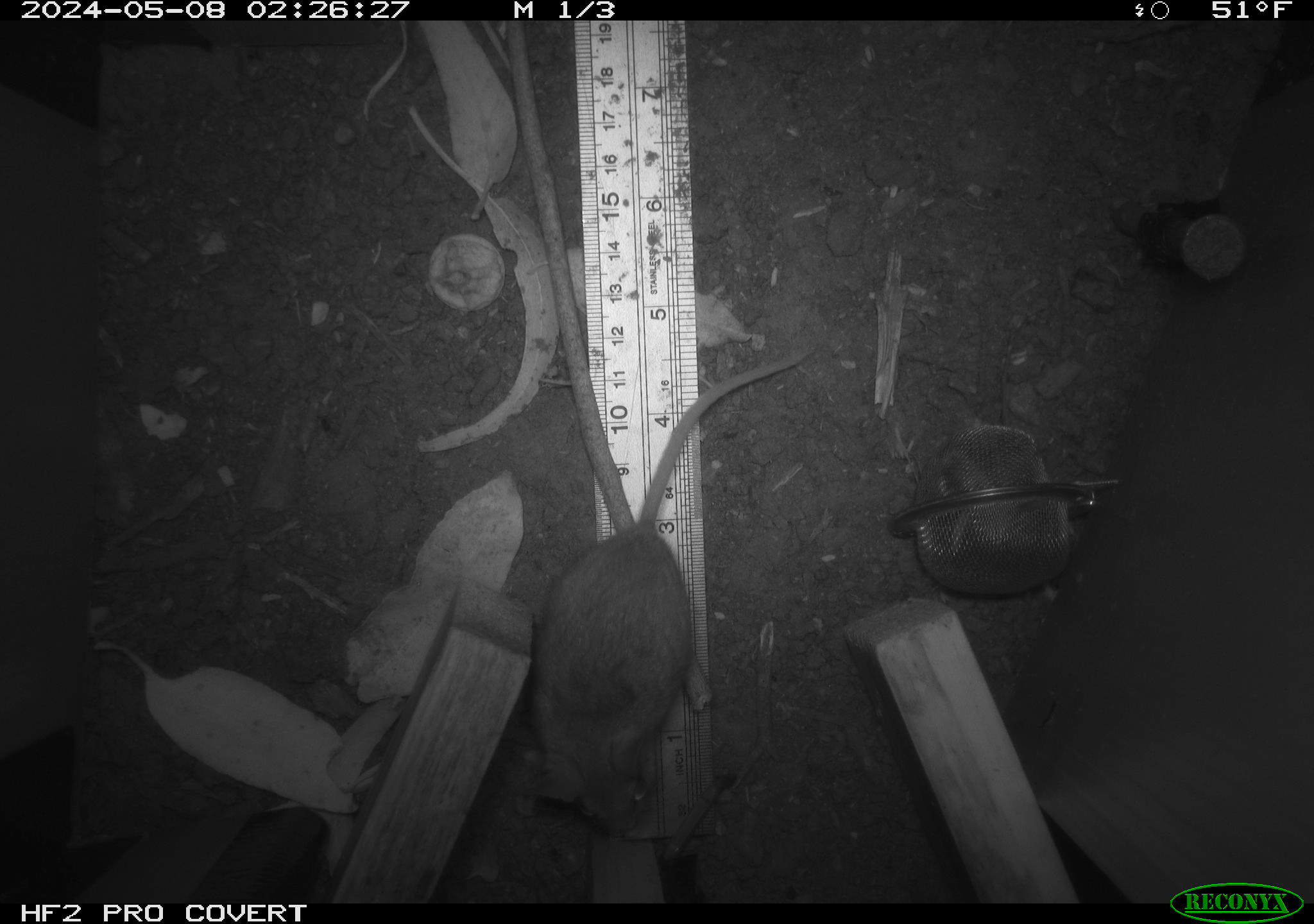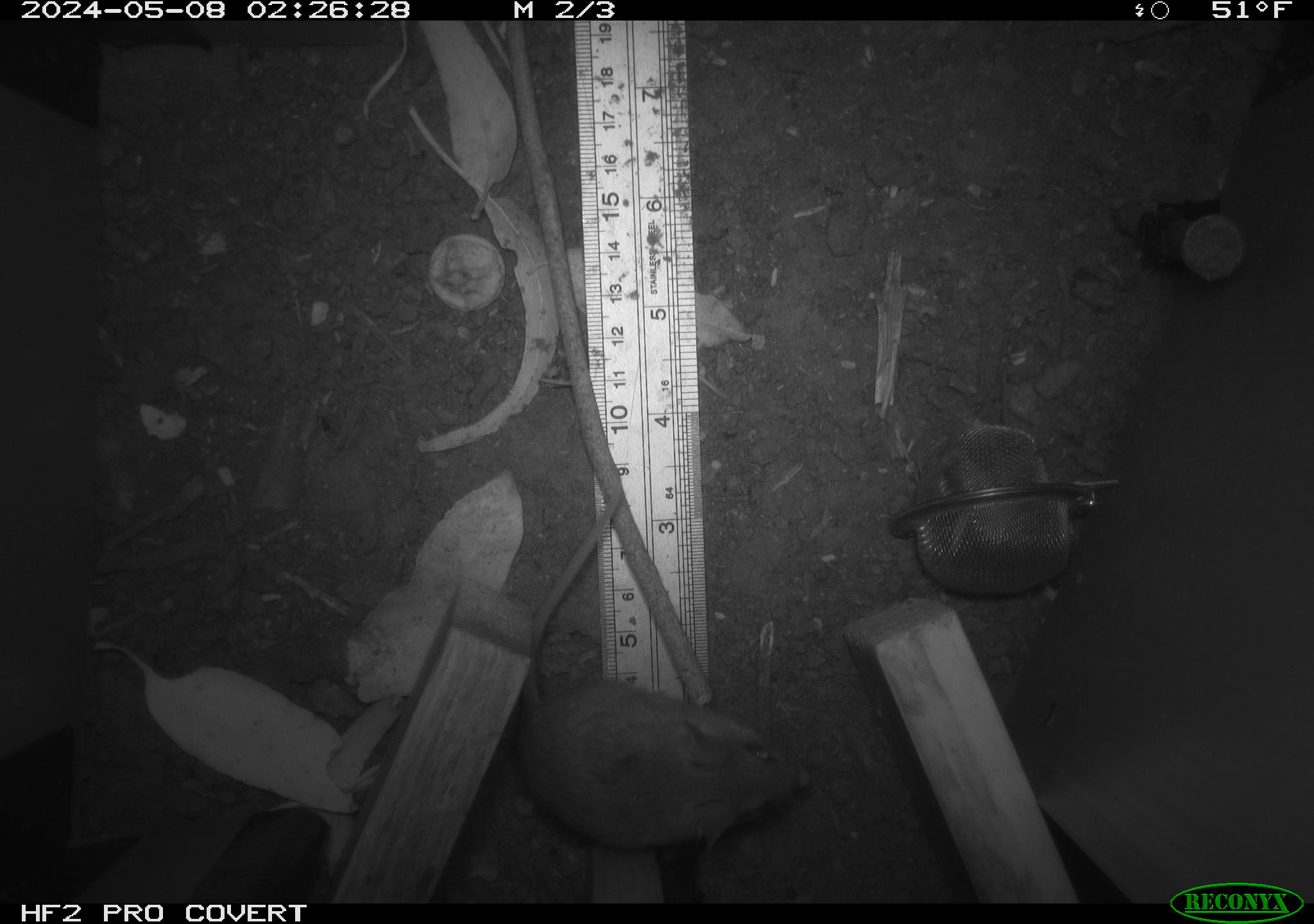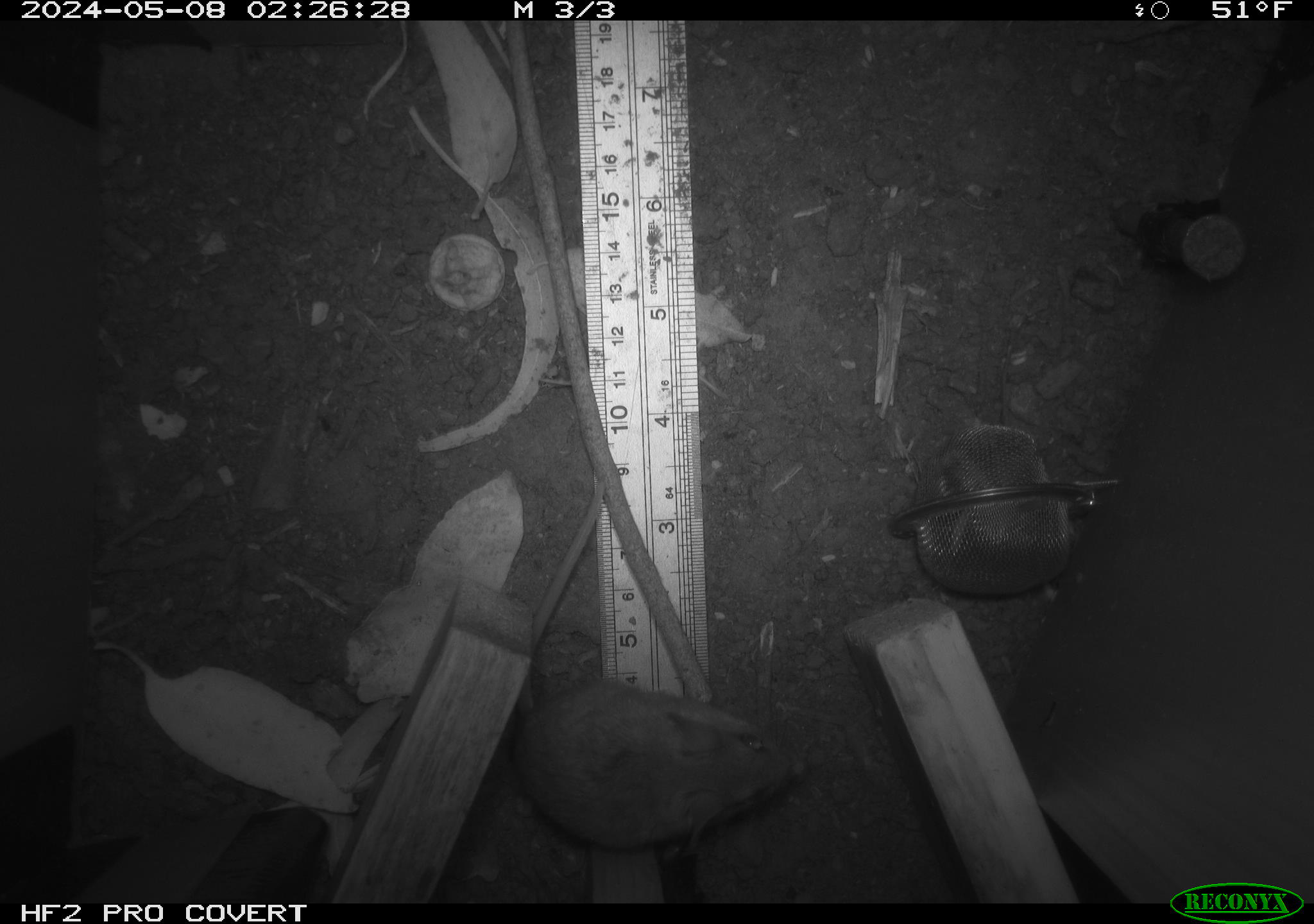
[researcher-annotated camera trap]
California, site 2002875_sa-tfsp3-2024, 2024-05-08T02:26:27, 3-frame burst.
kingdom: Animalia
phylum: Chordata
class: Mammalia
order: Rodentia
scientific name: Rodentia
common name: mouse species